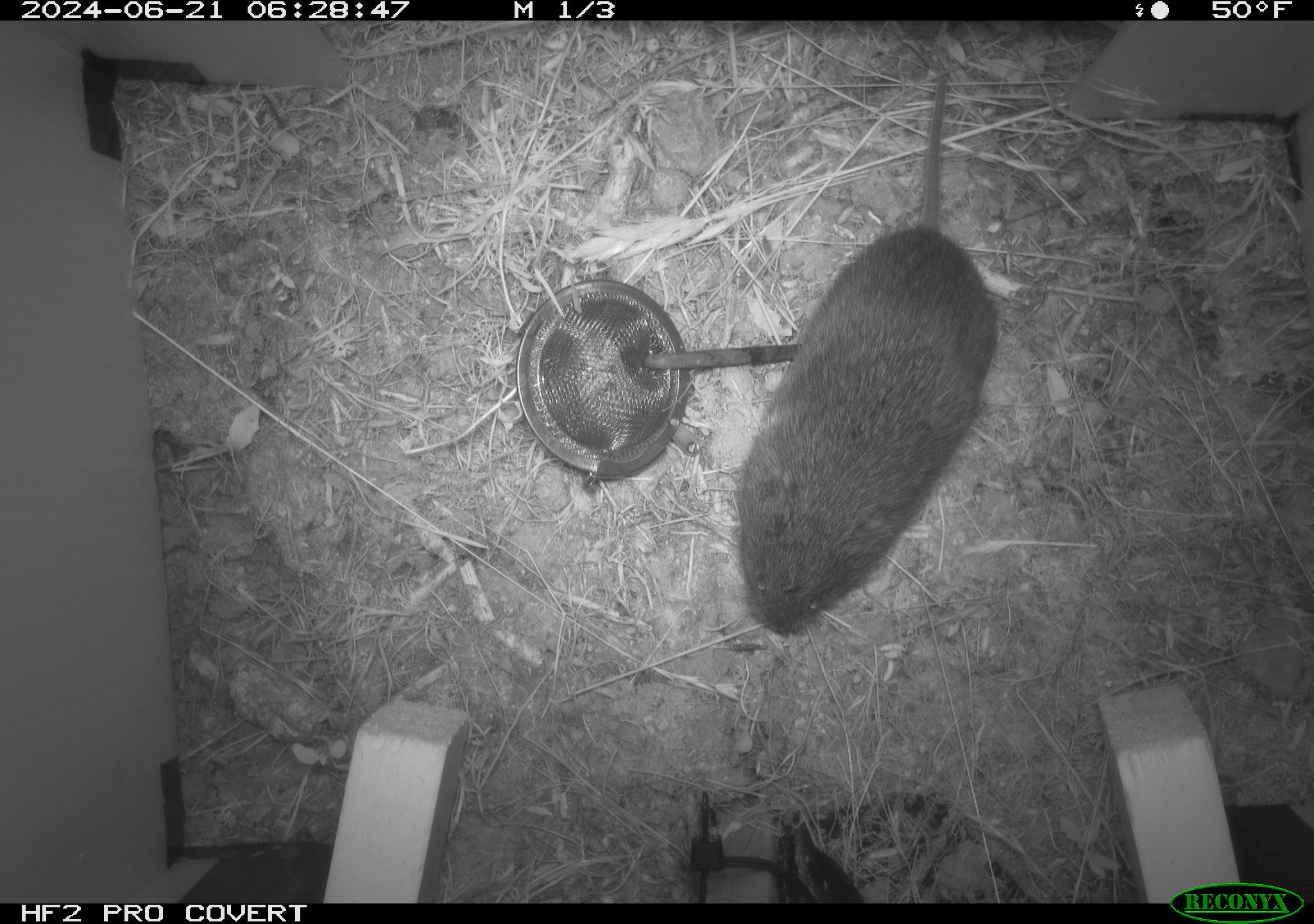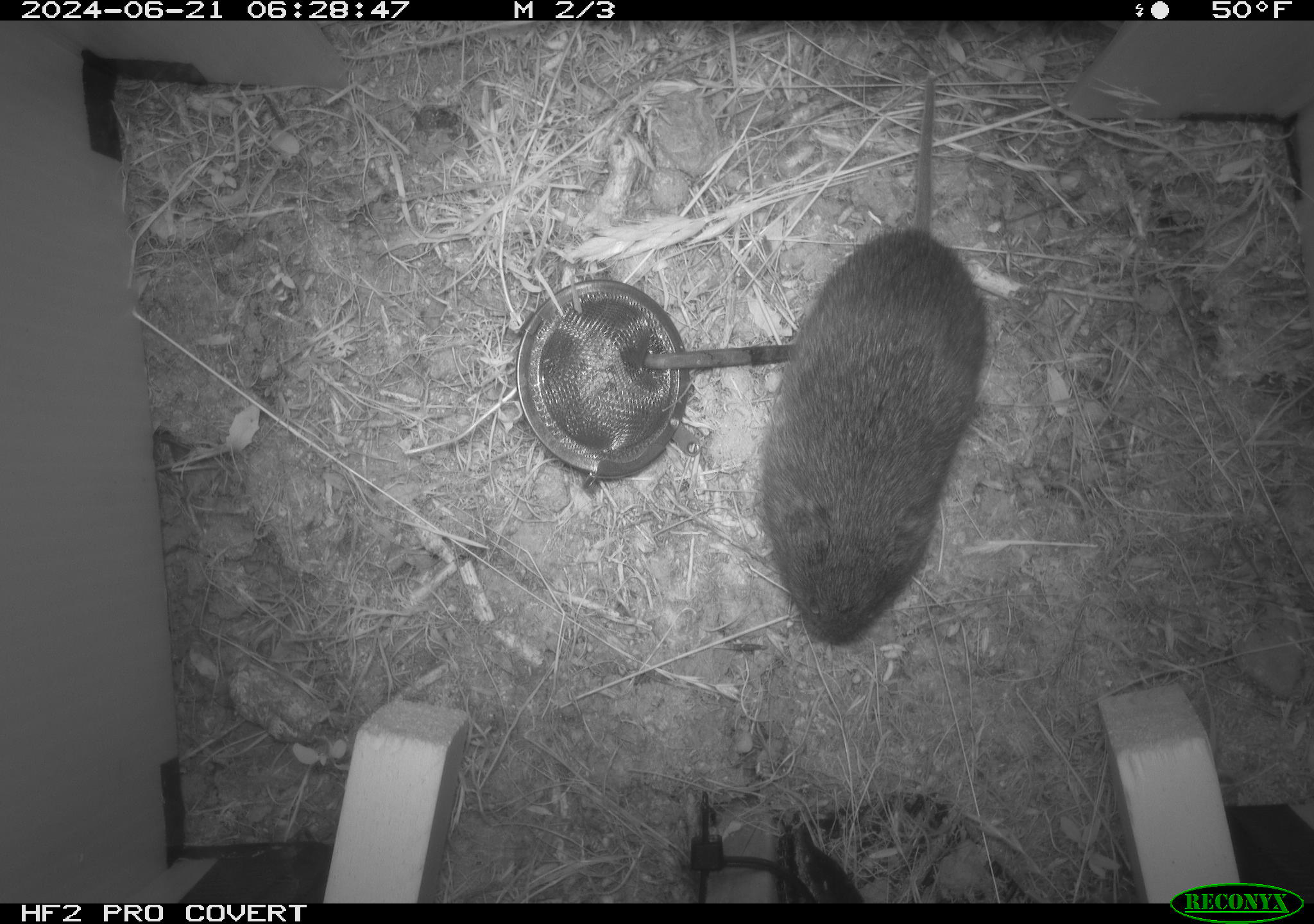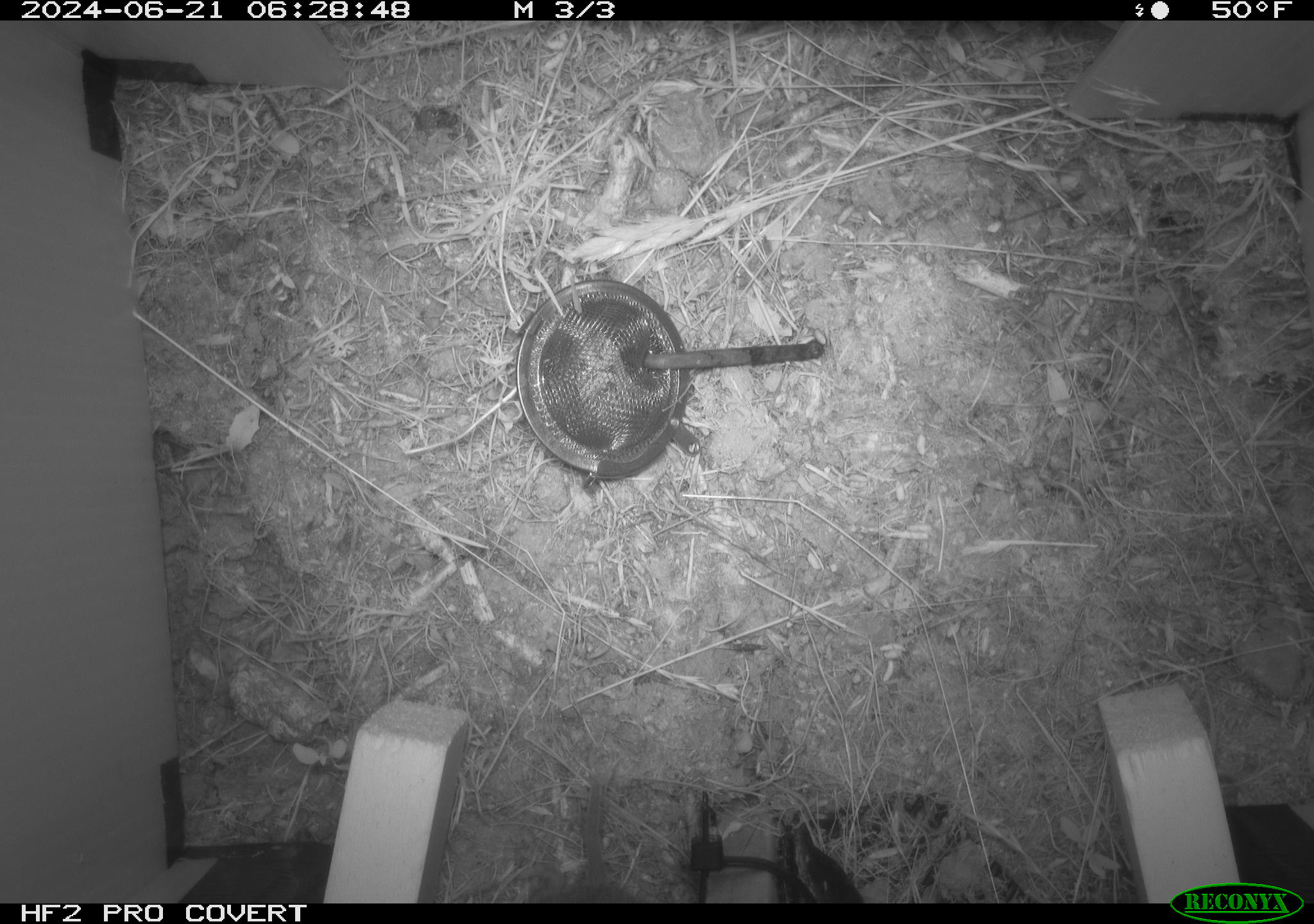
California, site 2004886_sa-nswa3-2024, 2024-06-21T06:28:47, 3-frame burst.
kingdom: Animalia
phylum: Chordata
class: Mammalia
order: Rodentia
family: Cricetidae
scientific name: Arvicolinae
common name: voles, lemmings, and muskrats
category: arvicolinae subfamily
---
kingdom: Animalia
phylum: Chordata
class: Mammalia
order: Rodentia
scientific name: Rodentia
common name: rodent